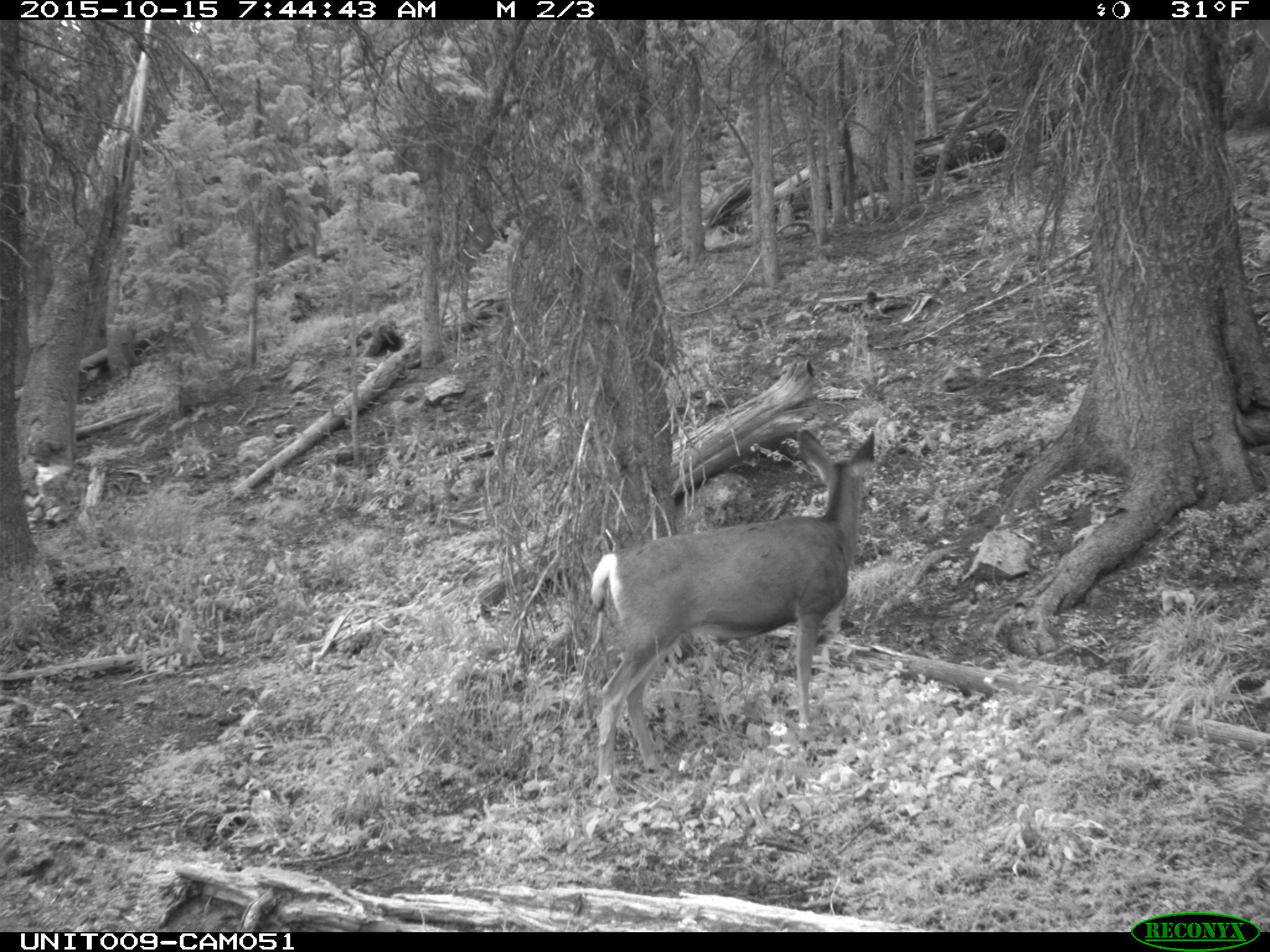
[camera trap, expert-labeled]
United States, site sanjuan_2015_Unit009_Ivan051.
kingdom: Animalia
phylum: Chordata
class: Mammalia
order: Artiodactyla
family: Cervidae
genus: Odocoileus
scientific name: Odocoileus hemionus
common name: mule deer